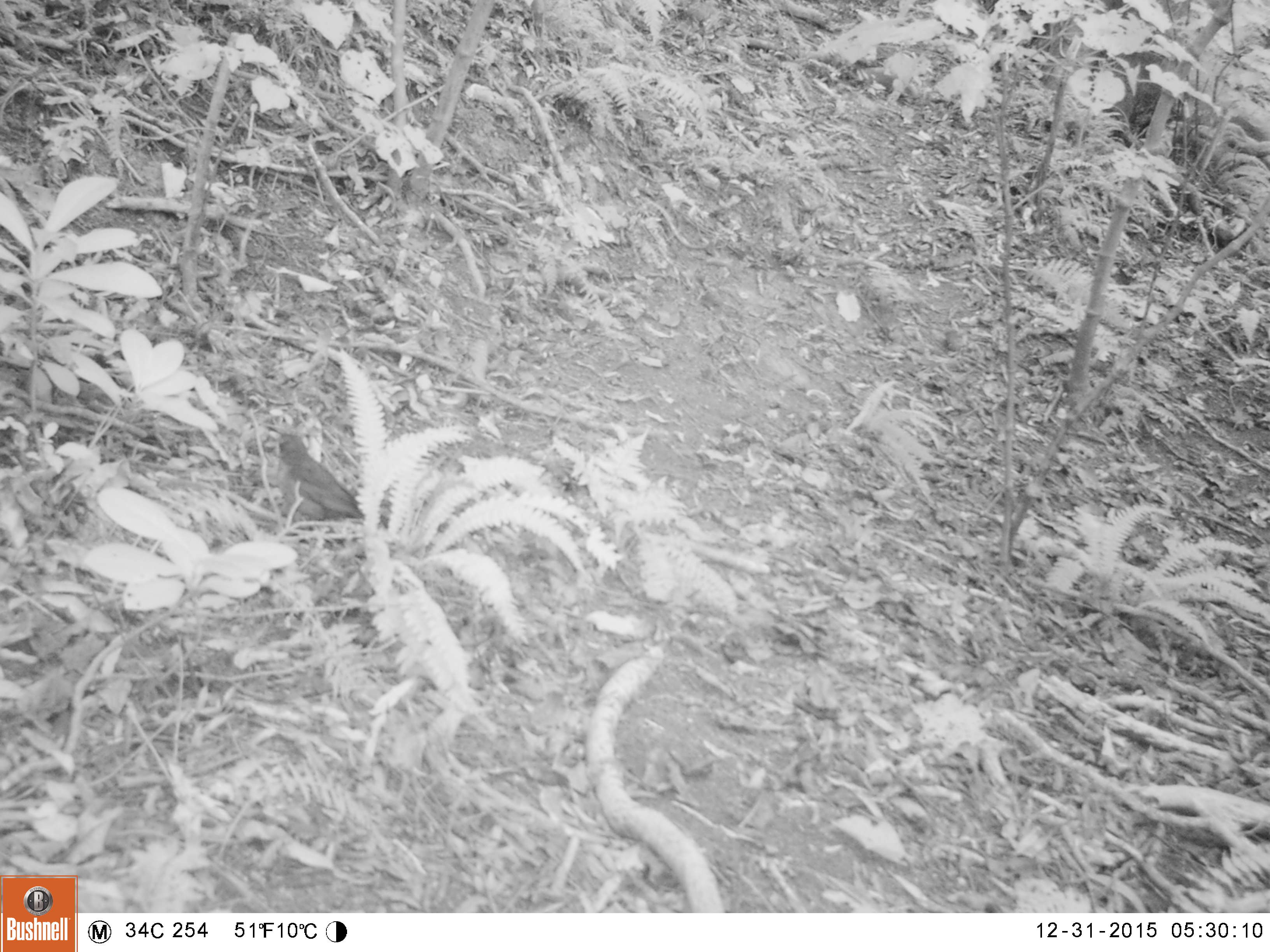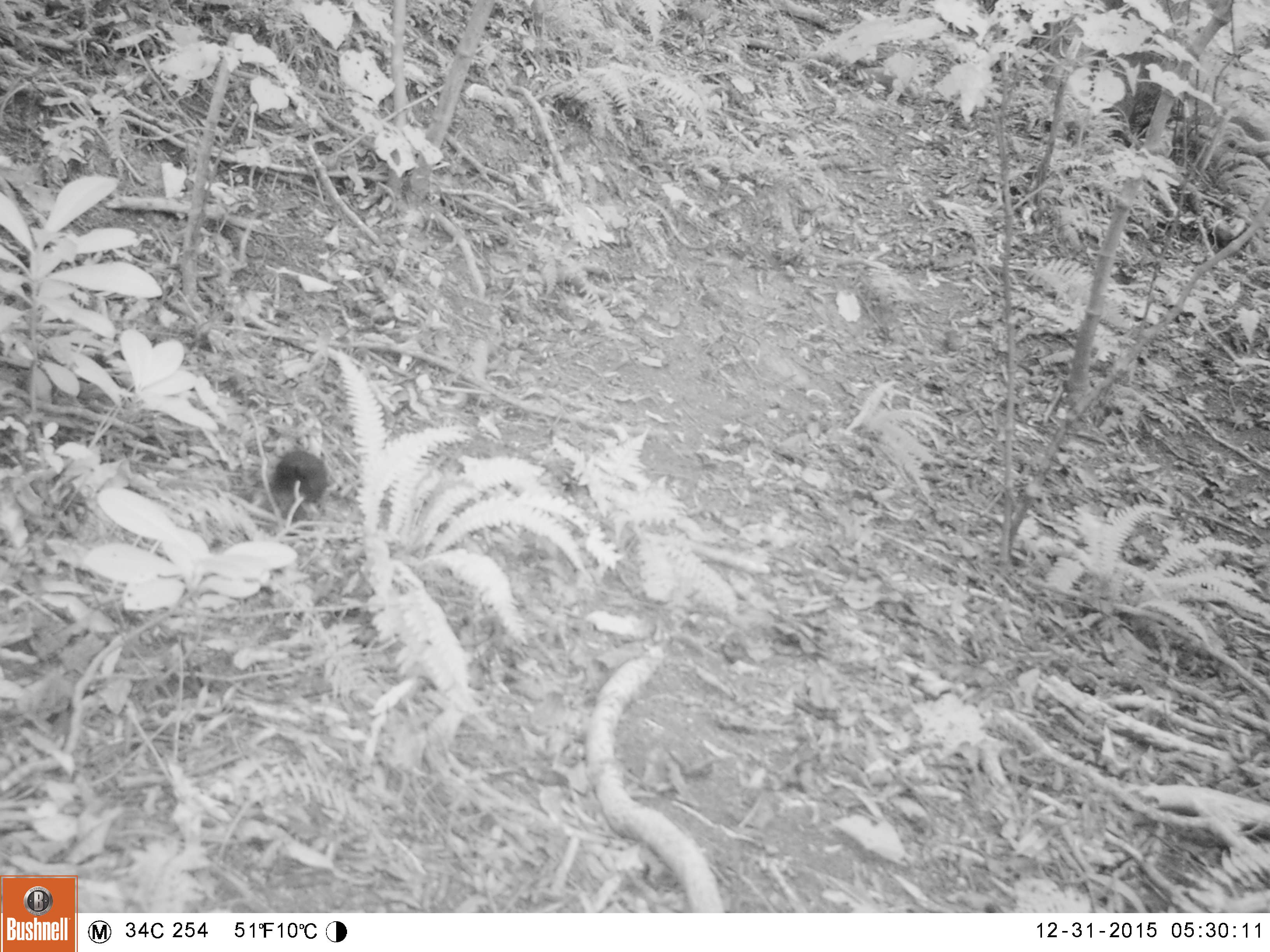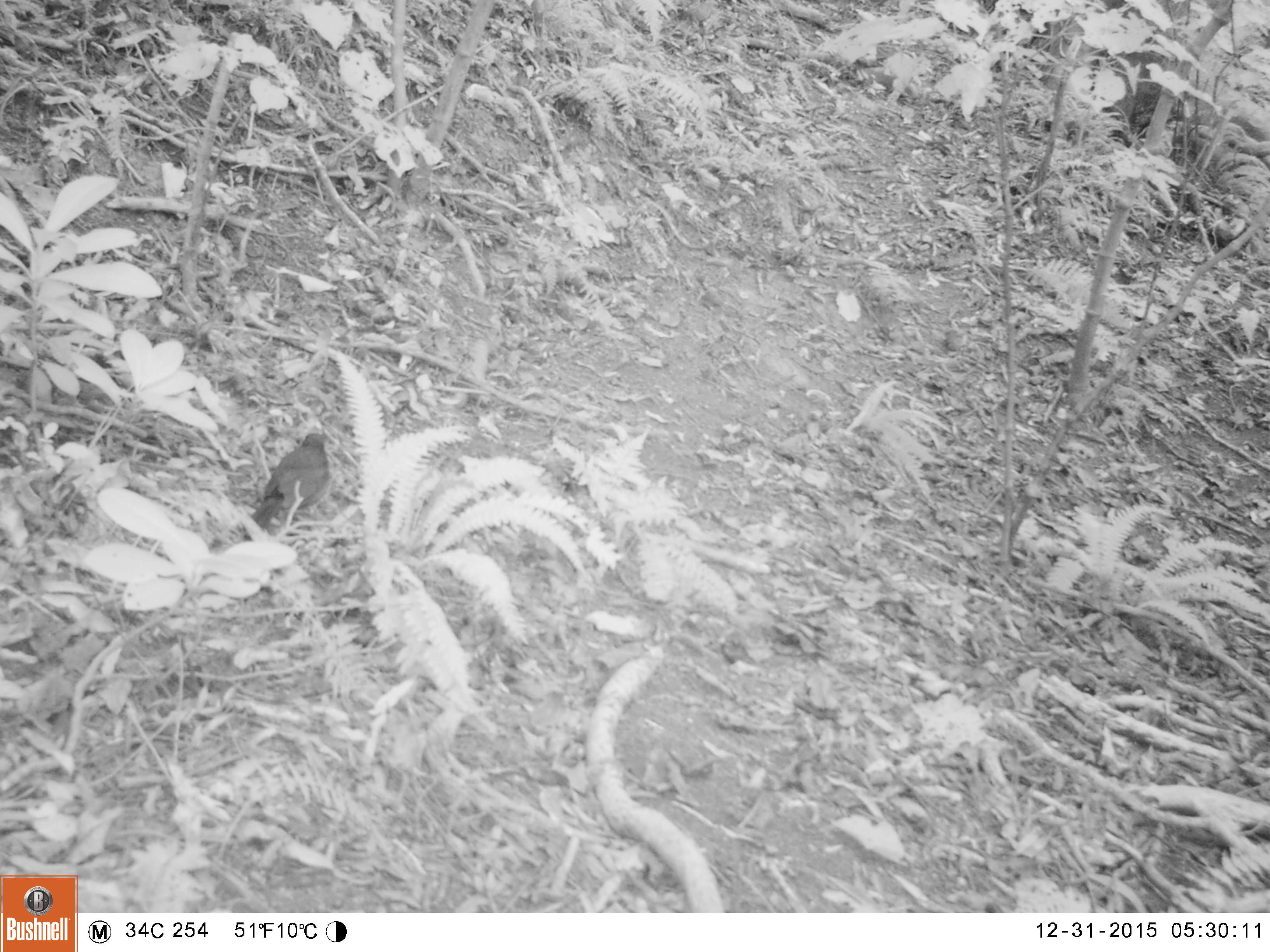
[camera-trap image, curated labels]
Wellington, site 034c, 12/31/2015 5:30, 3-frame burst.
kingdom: Animalia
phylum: Chordata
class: Aves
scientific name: Aves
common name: bird